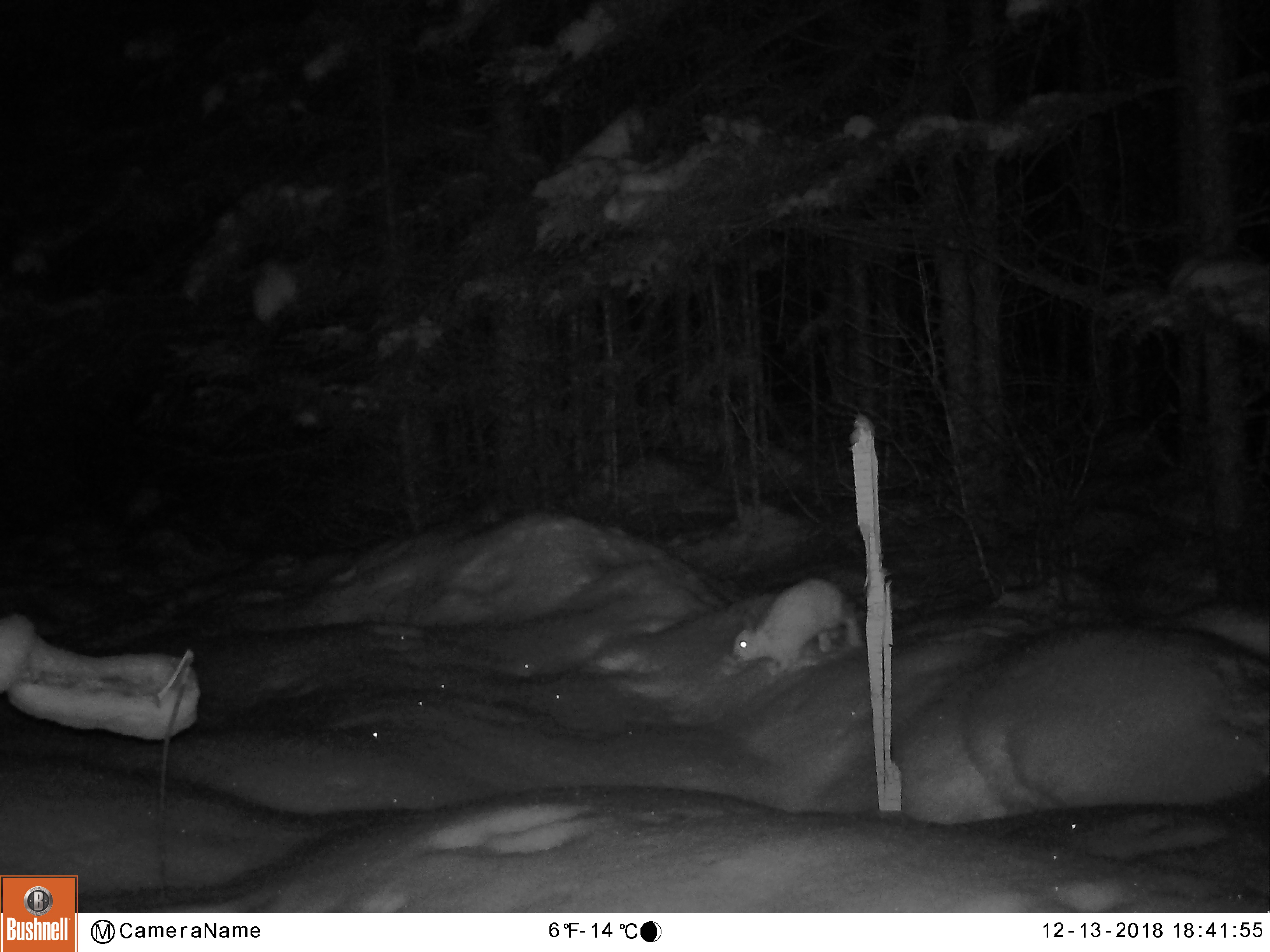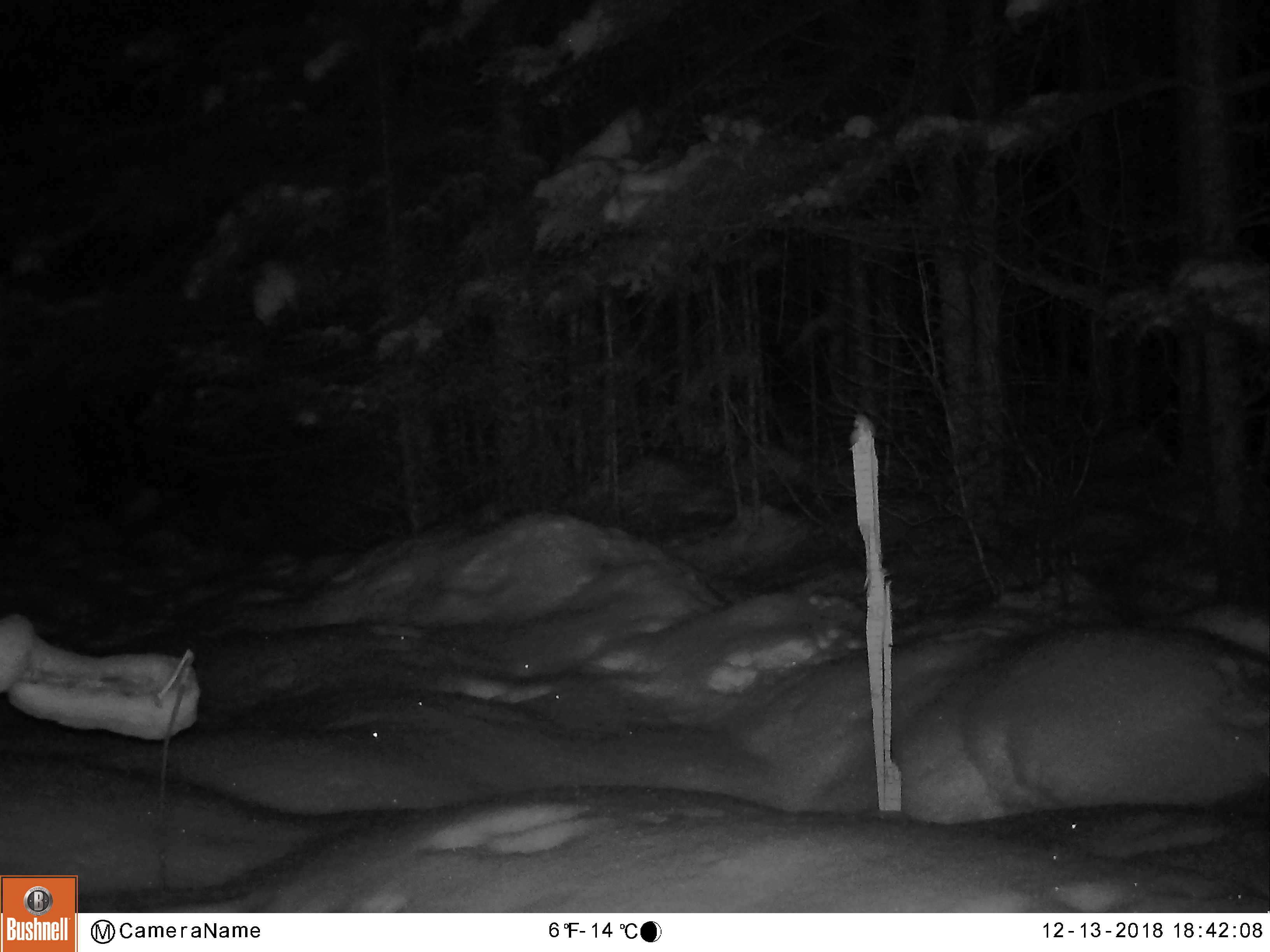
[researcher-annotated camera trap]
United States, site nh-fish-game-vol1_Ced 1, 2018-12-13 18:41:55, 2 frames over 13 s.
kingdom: Animalia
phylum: Chordata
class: Mammalia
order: Lagomorpha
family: Leporidae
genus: Lepus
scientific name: Lepus americanus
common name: snowshoe hare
Snowshoe hare (Lepus americanus).